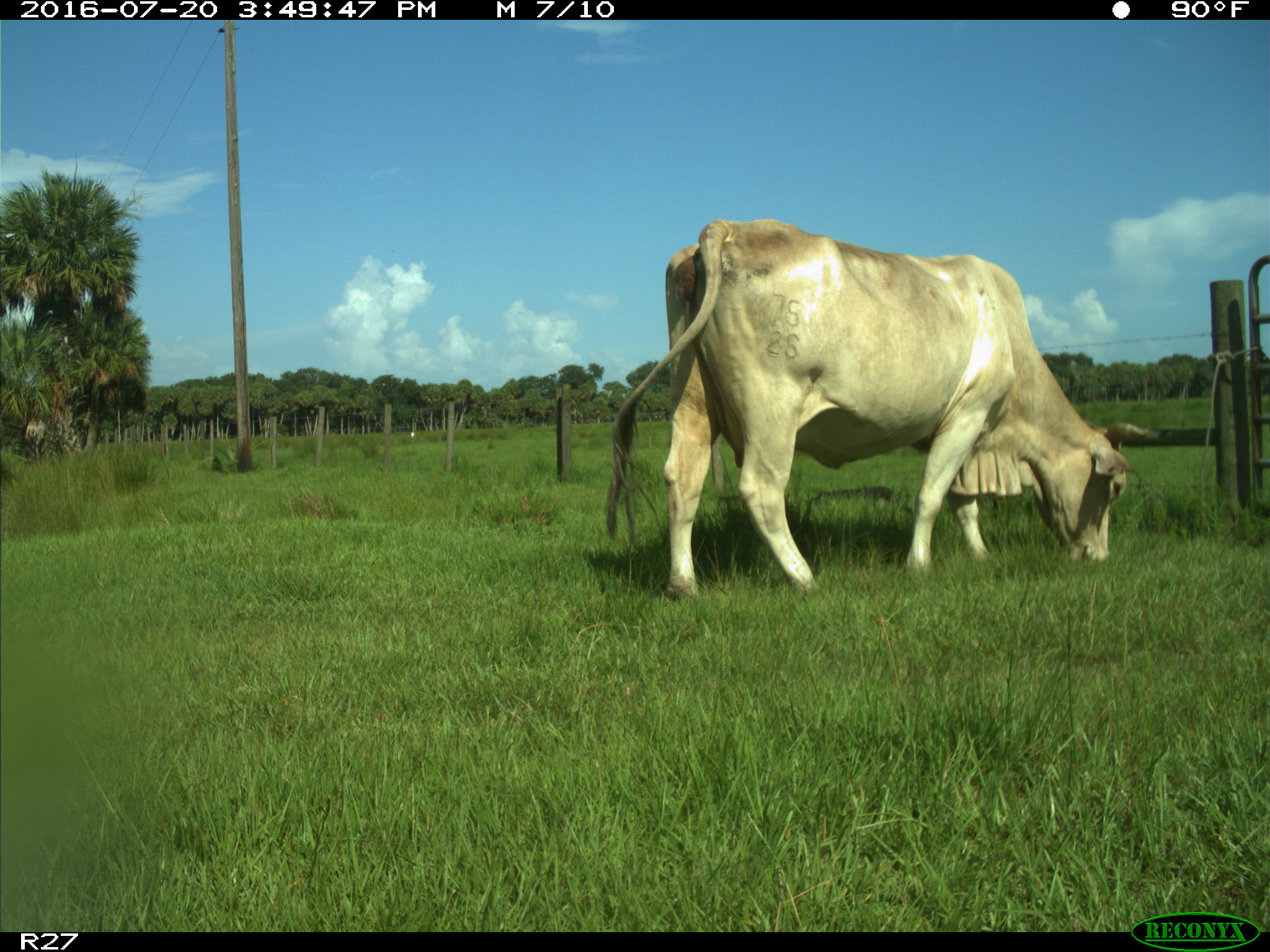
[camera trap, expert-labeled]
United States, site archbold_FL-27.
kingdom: Animalia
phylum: Chordata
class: Mammalia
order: Artiodactyla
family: Bovidae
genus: Bos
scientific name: Bos taurus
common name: domestic cow